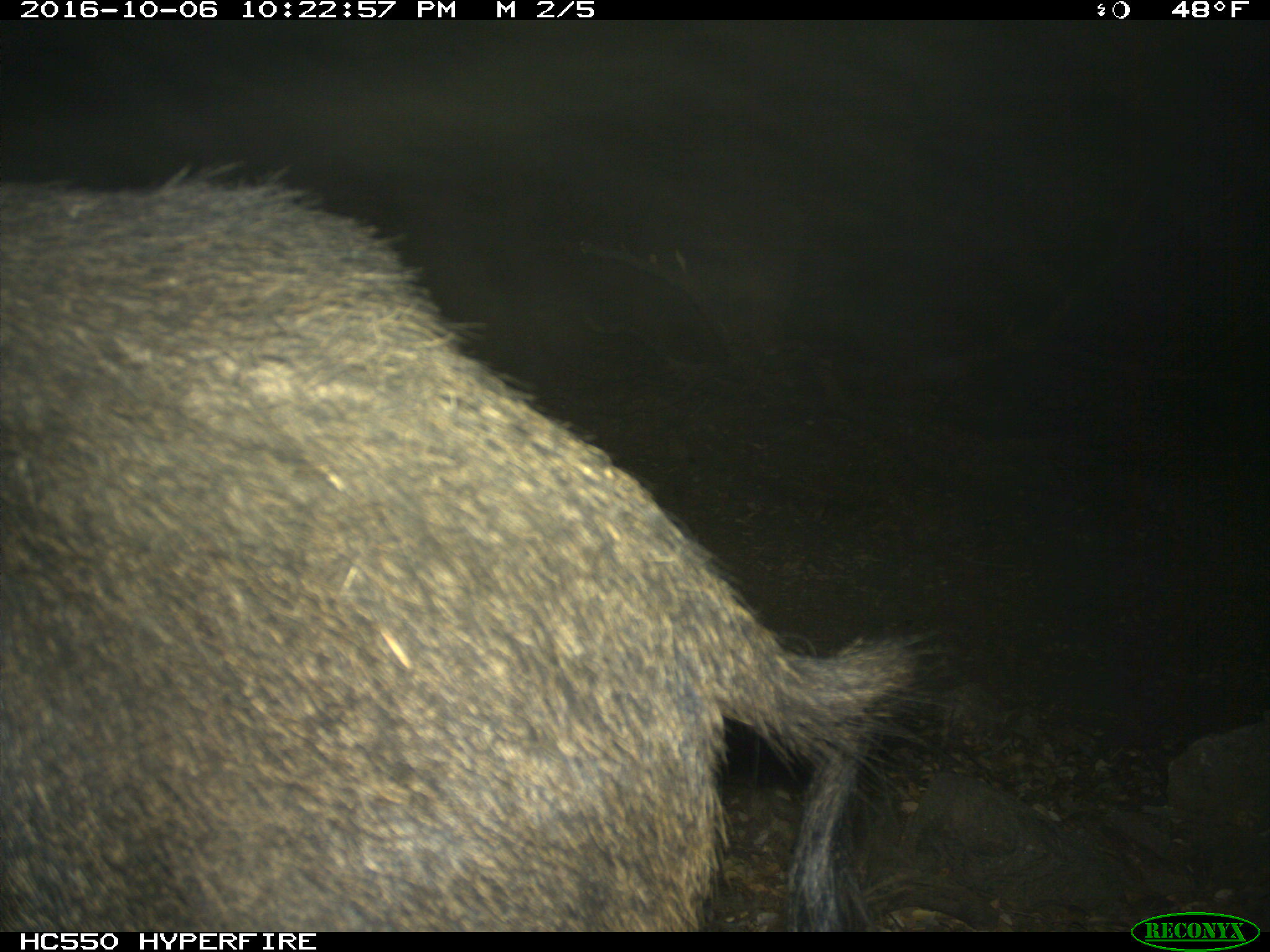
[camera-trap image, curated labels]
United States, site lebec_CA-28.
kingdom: Animalia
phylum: Chordata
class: Mammalia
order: Artiodactyla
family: Suidae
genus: Sus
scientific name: Sus scrofa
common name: wild boar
Sus scrofa (wild boar).